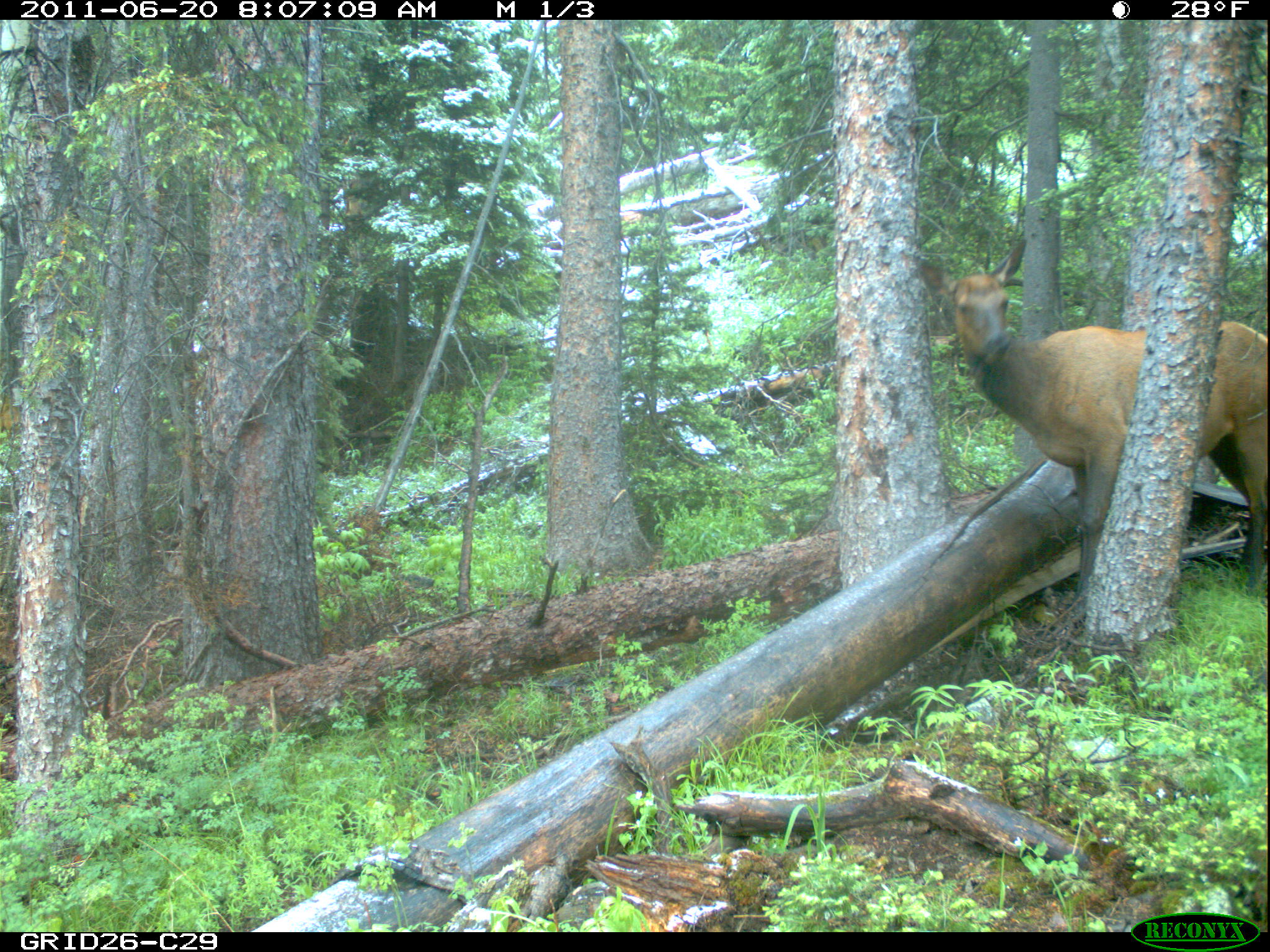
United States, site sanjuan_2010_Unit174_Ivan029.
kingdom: Animalia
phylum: Chordata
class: Mammalia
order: Artiodactyla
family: Cervidae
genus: Cervus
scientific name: Cervus elaphus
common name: red deer